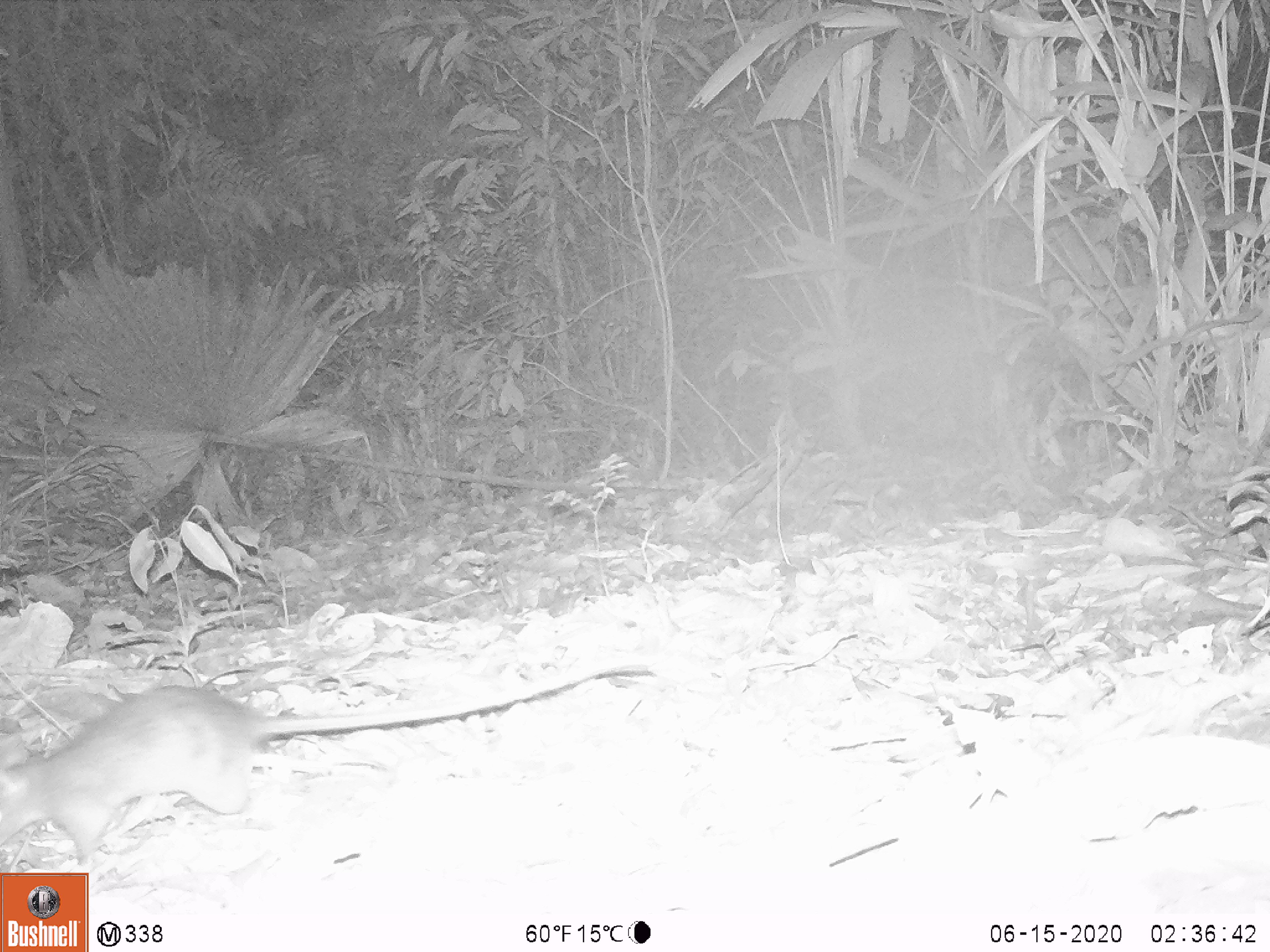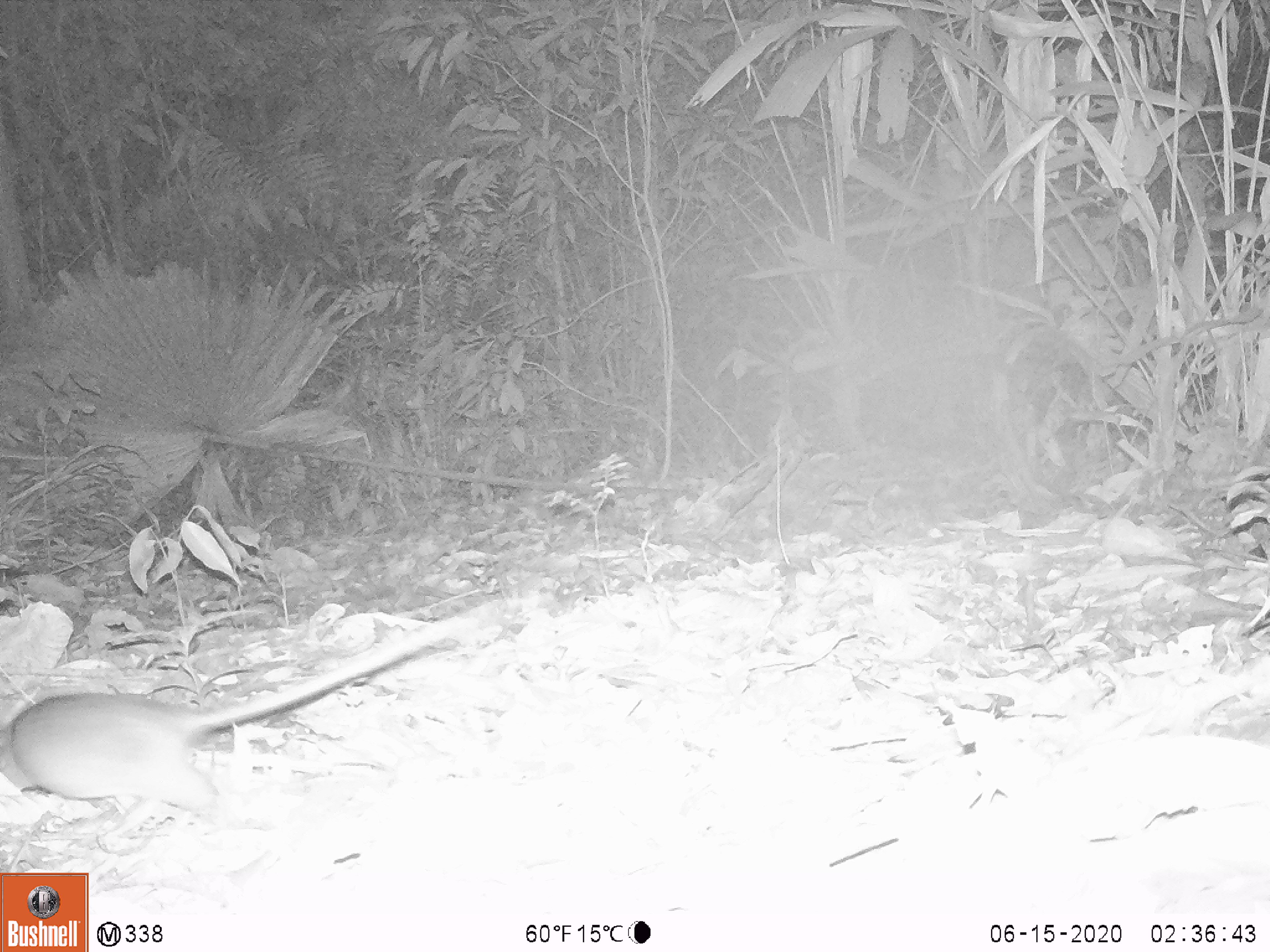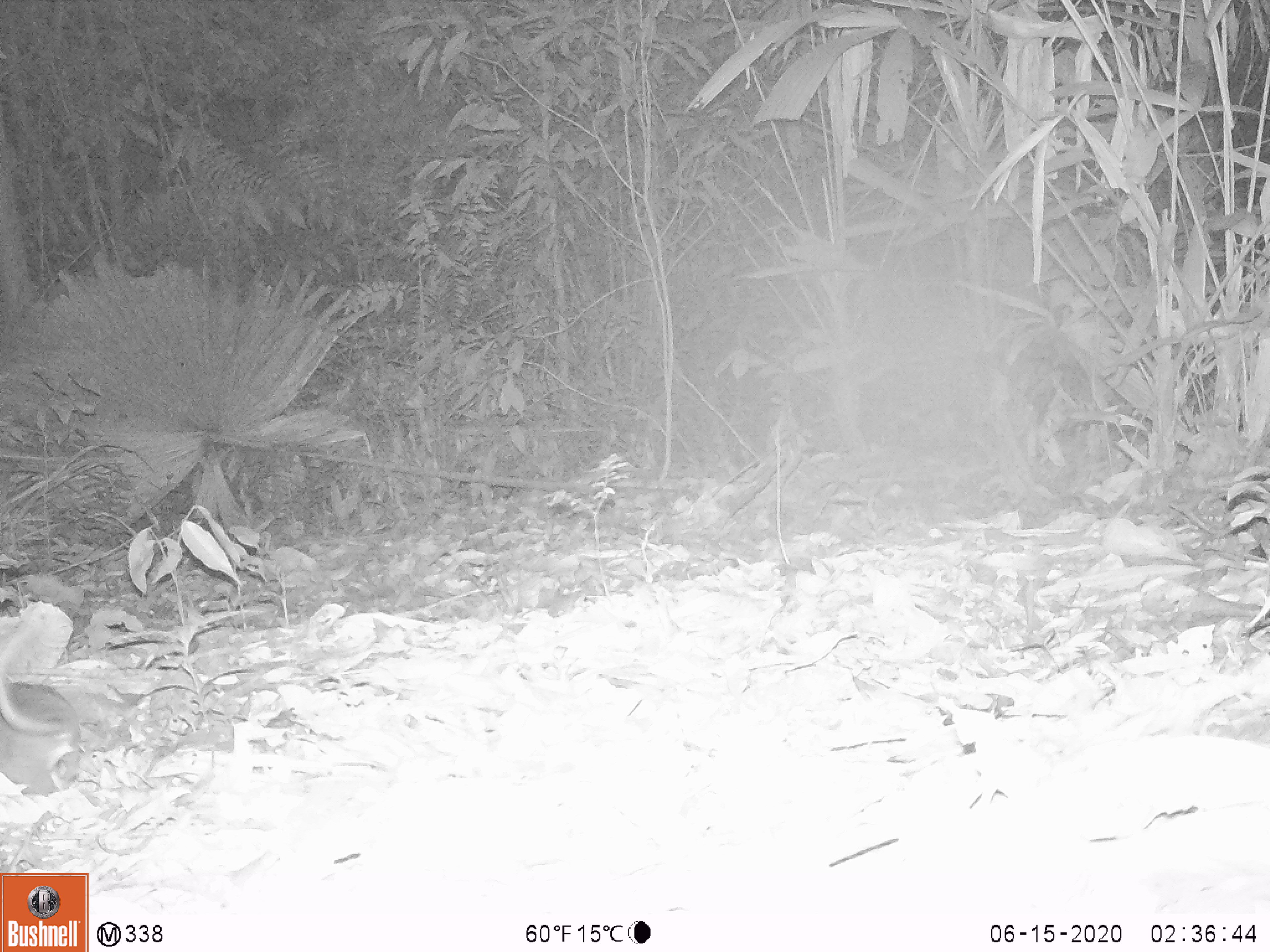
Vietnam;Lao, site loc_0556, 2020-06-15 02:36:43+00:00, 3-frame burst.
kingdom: Animalia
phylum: Chordata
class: Mammalia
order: Rodentia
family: Muridae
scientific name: Muridae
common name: old-world mice and rats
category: unidentified murid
Unidentified murid (old-world mice and rats) (Muridae). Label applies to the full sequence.